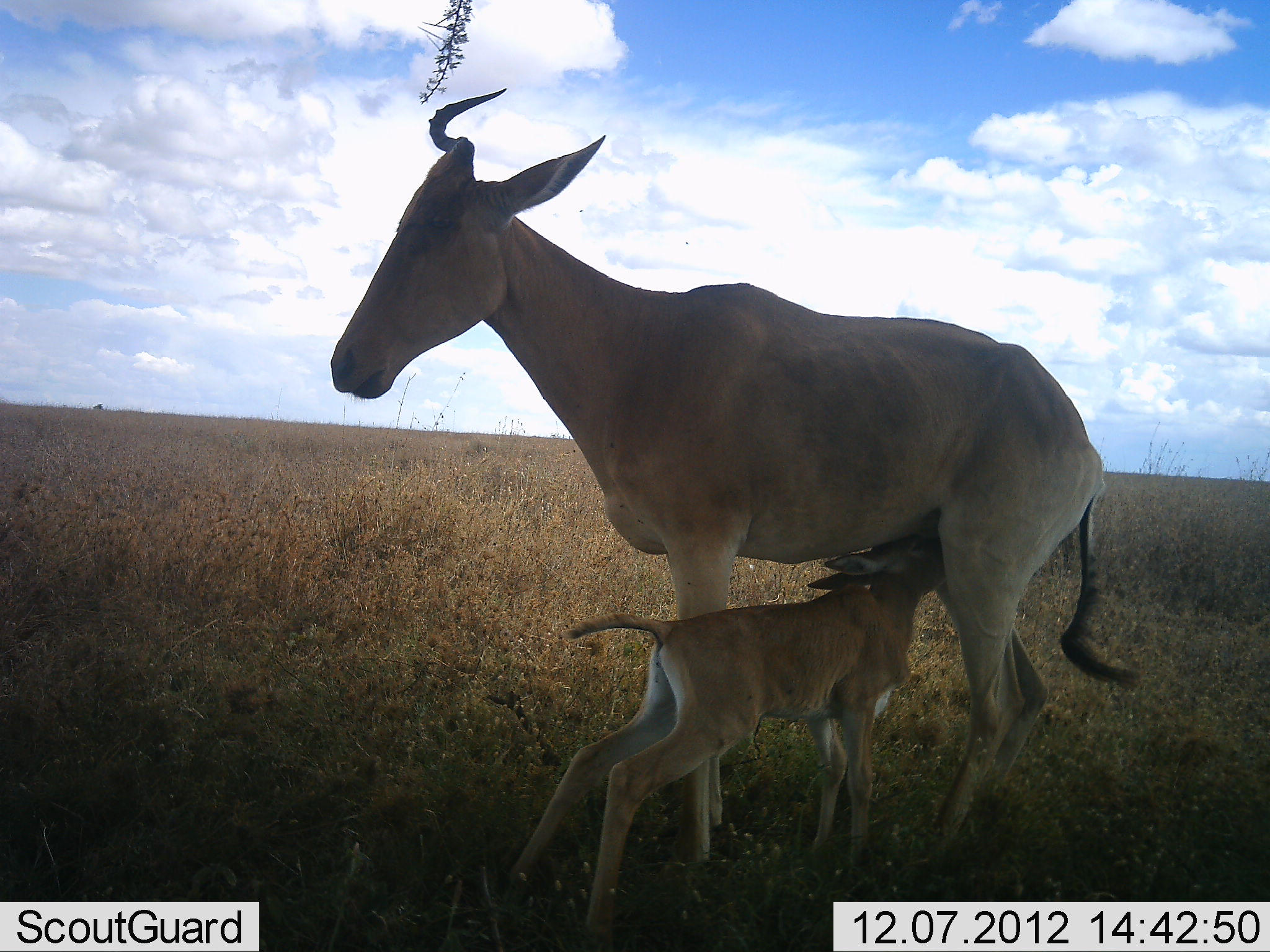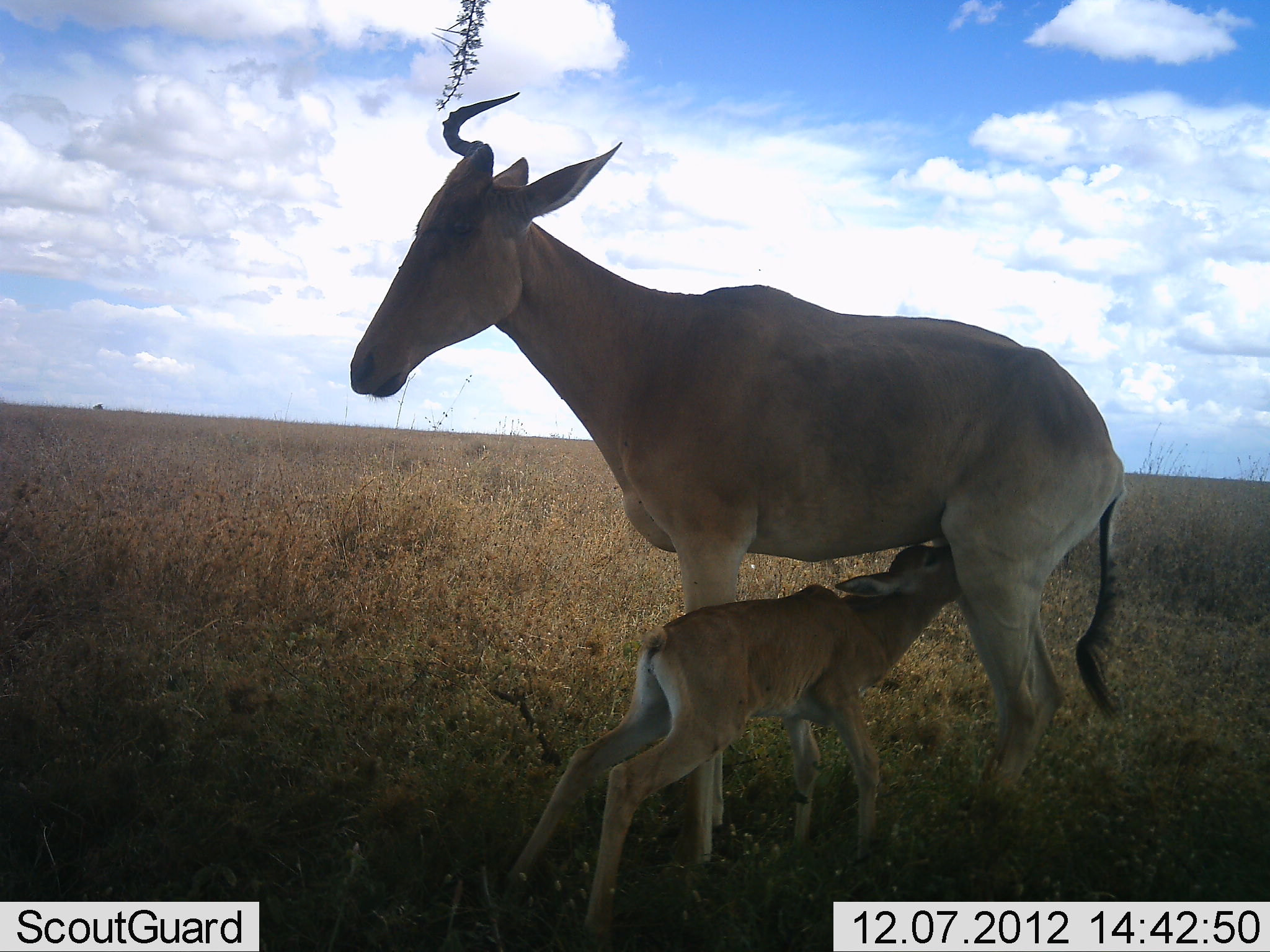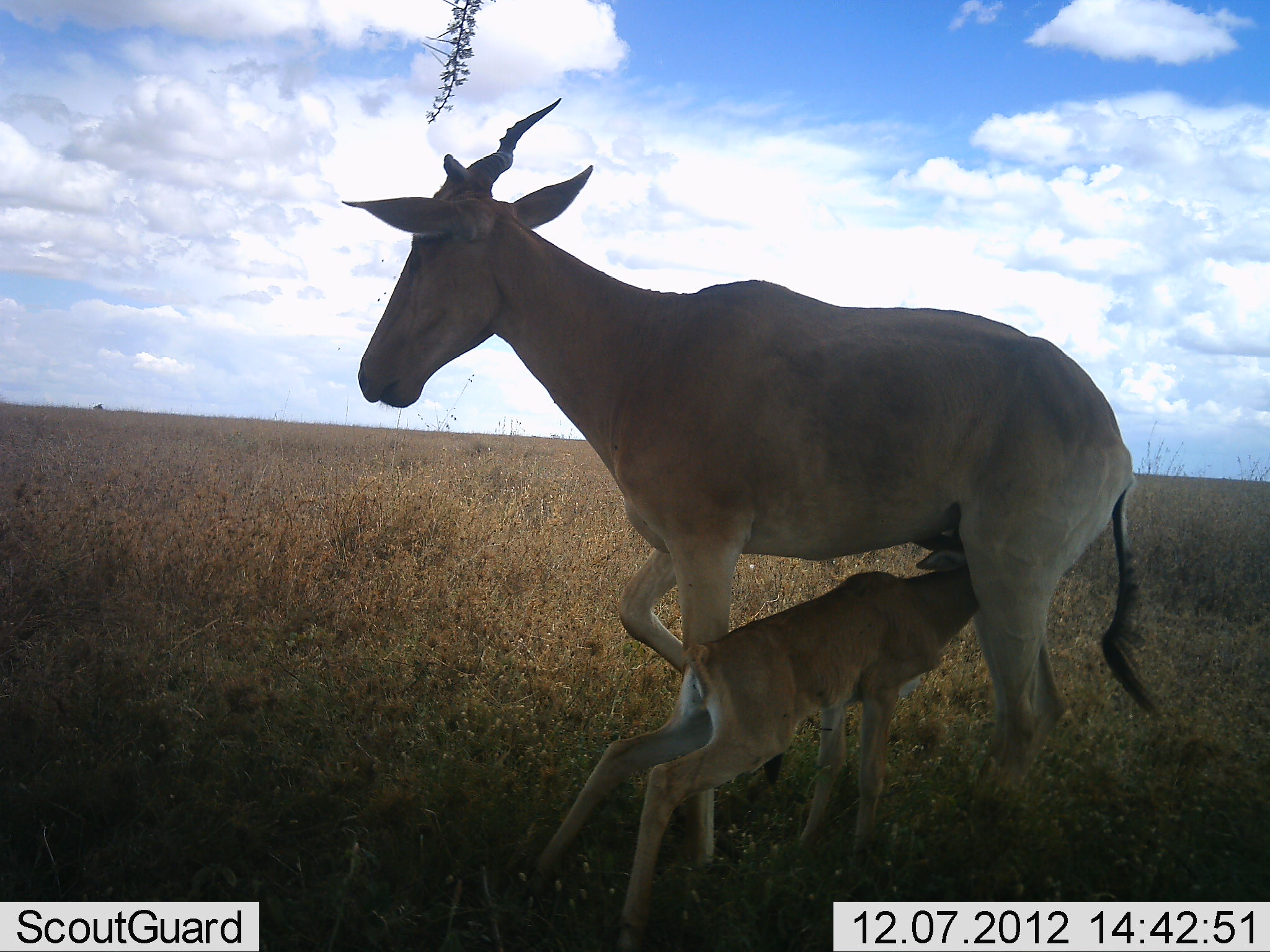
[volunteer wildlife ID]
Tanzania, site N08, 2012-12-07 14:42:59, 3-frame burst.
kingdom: Animalia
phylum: Chordata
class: Mammalia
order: Artiodactyla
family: Bovidae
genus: Alcelaphus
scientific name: Alcelaphus buselaphus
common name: hartebeest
Hartebeest (Alcelaphus buselaphus), count 2. Behavior (volunteer vote fractions): standing 90%, resting 0%, moving 0%, interacting 60%. Young present (vote fraction): 90%. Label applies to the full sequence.